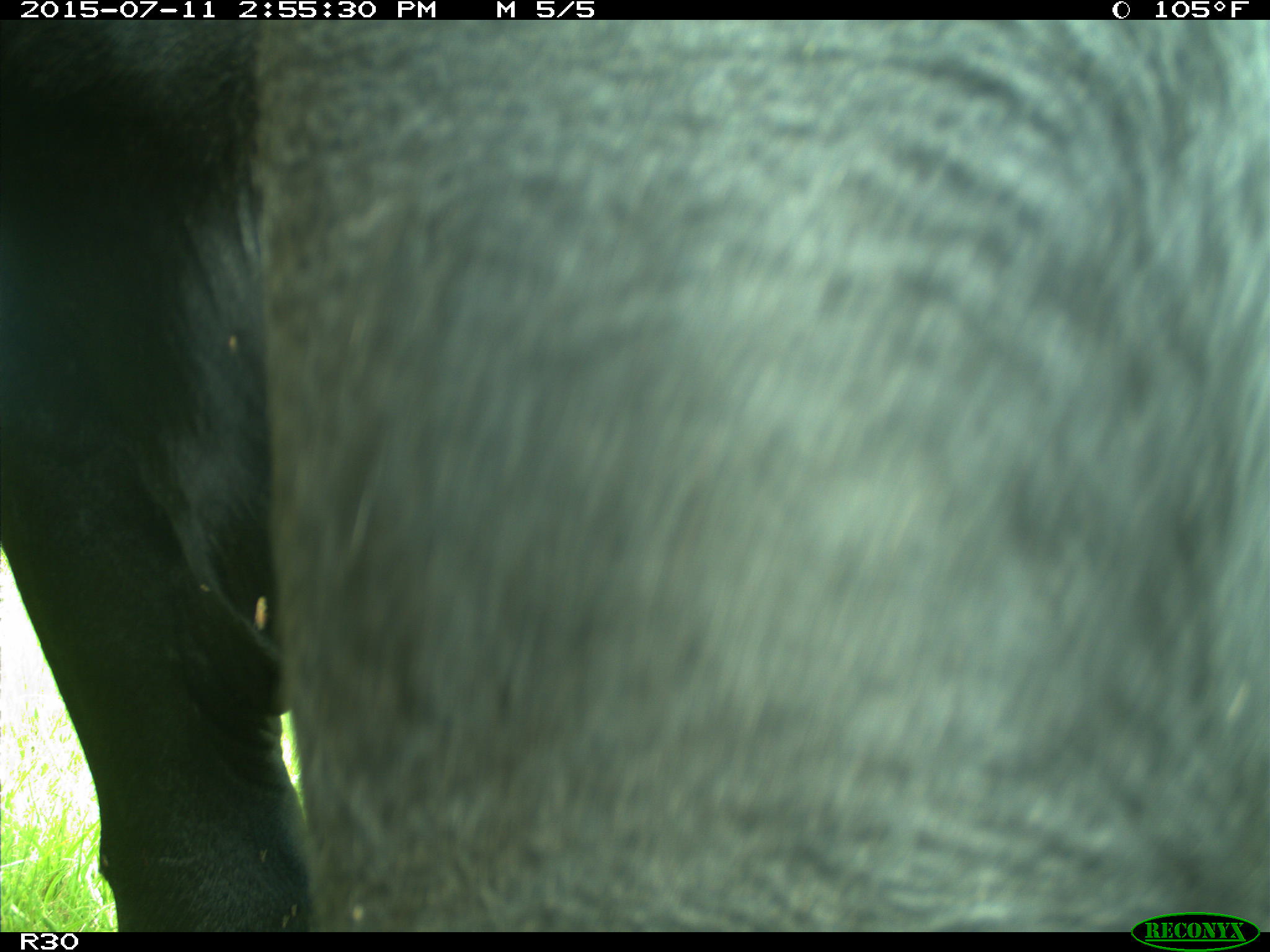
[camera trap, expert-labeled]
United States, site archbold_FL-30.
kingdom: Animalia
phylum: Chordata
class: Mammalia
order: Artiodactyla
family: Bovidae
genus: Bos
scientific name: Bos taurus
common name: domestic cow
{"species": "Bos taurus (domestic cow)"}